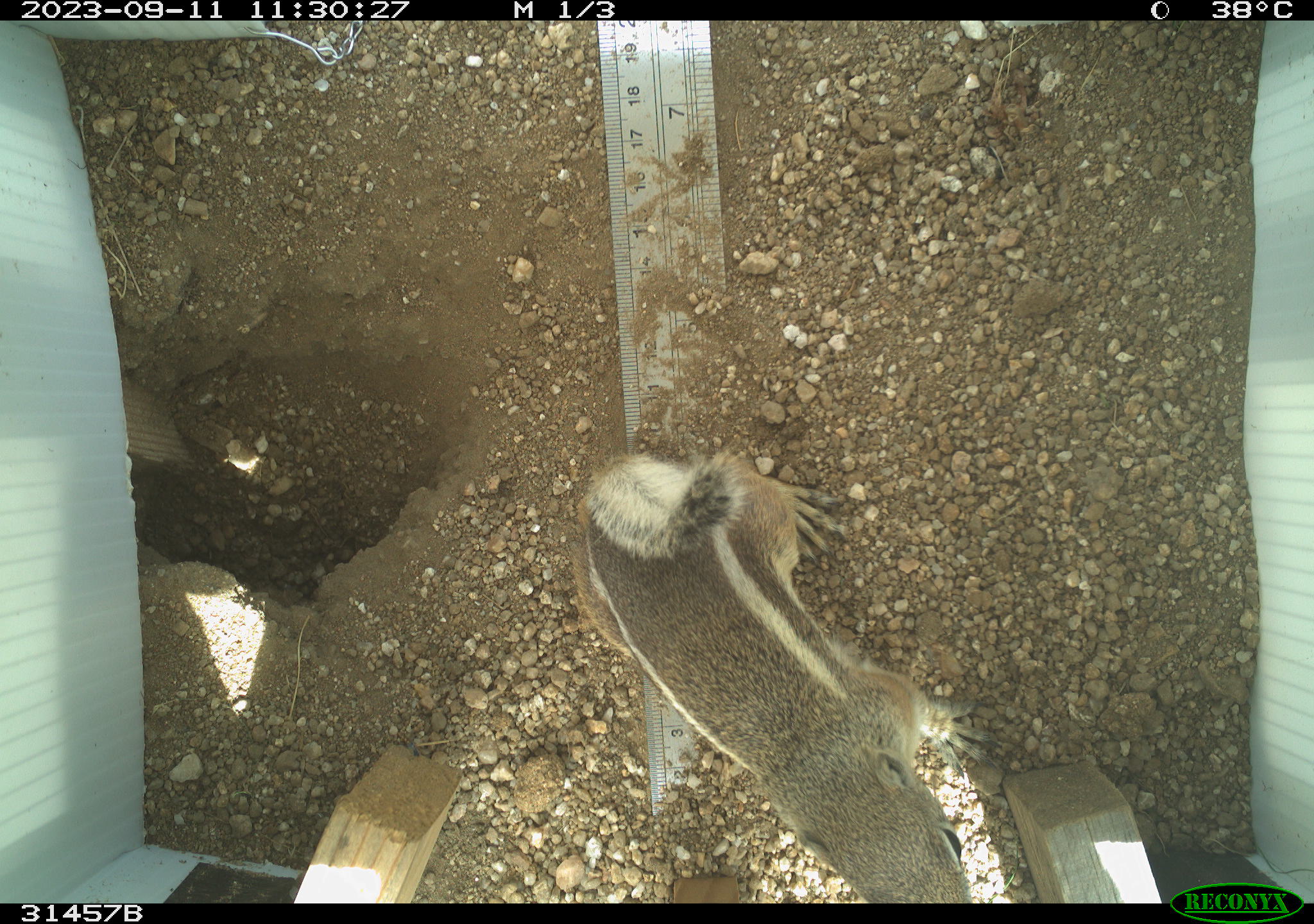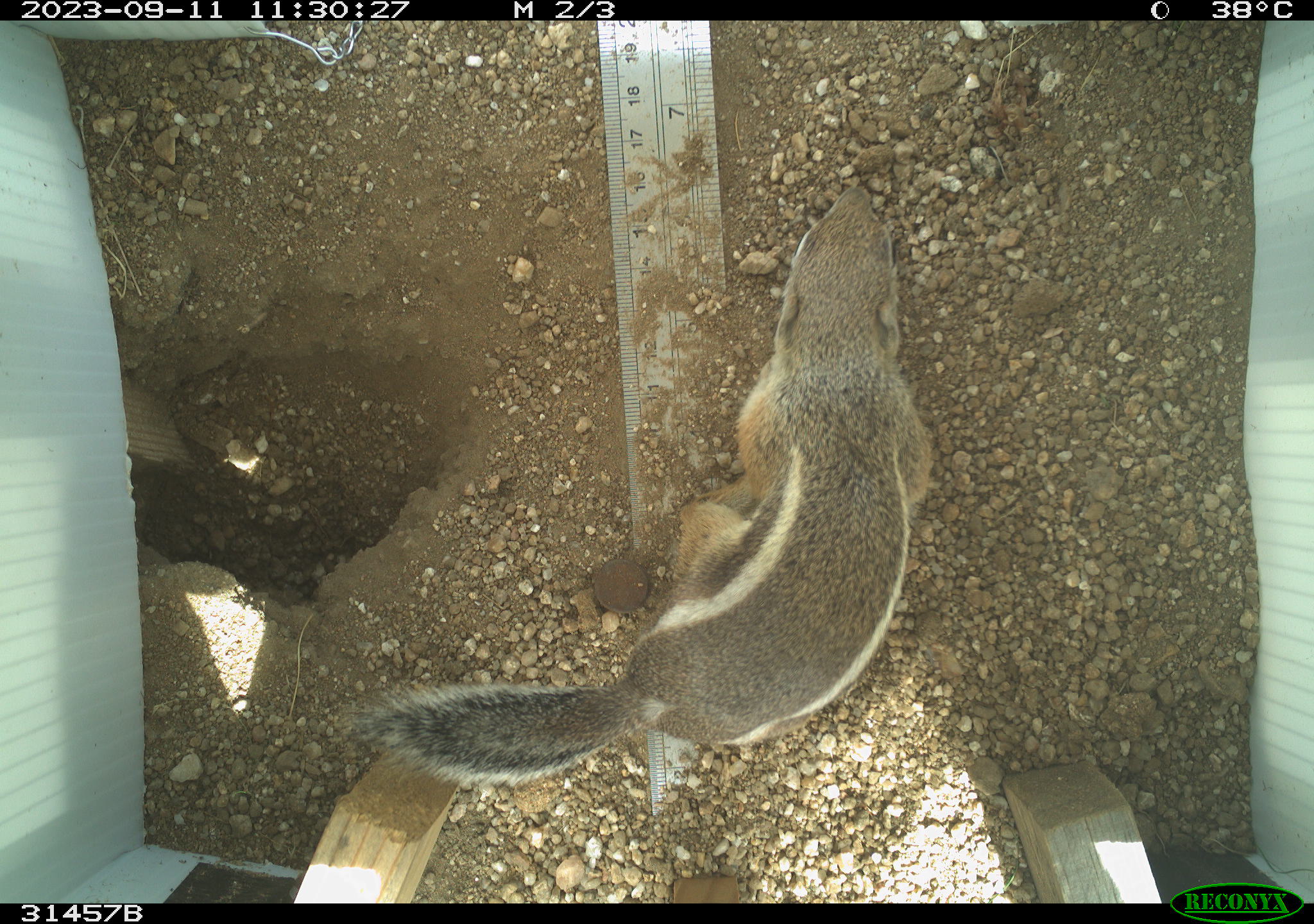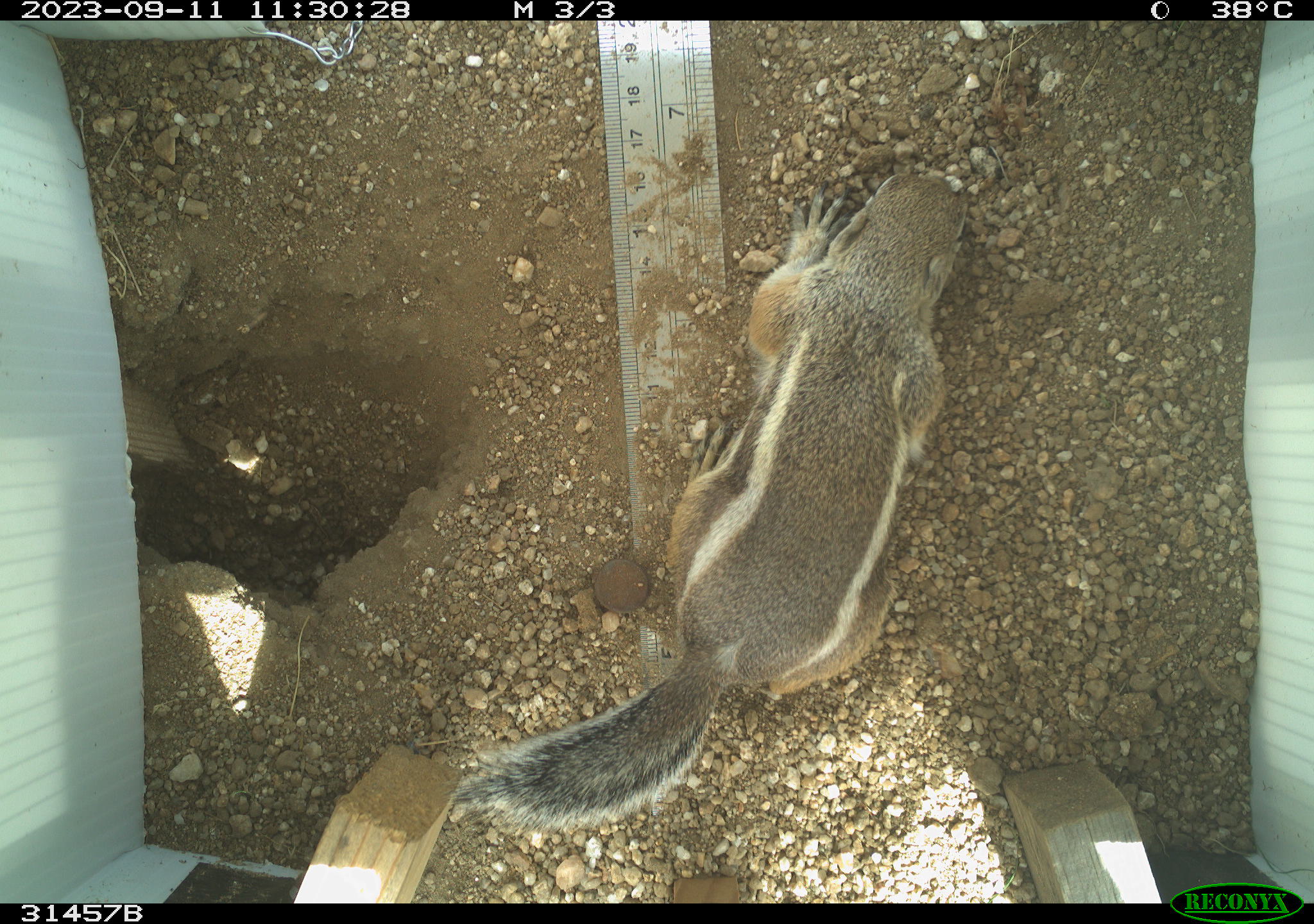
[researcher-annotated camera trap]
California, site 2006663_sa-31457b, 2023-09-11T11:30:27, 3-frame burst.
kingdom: Animalia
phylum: Chordata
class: Mammalia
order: Rodentia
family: Sciuridae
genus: Ammospermophilus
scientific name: Ammospermophilus leucurus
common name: white-tailed antelope squirrel